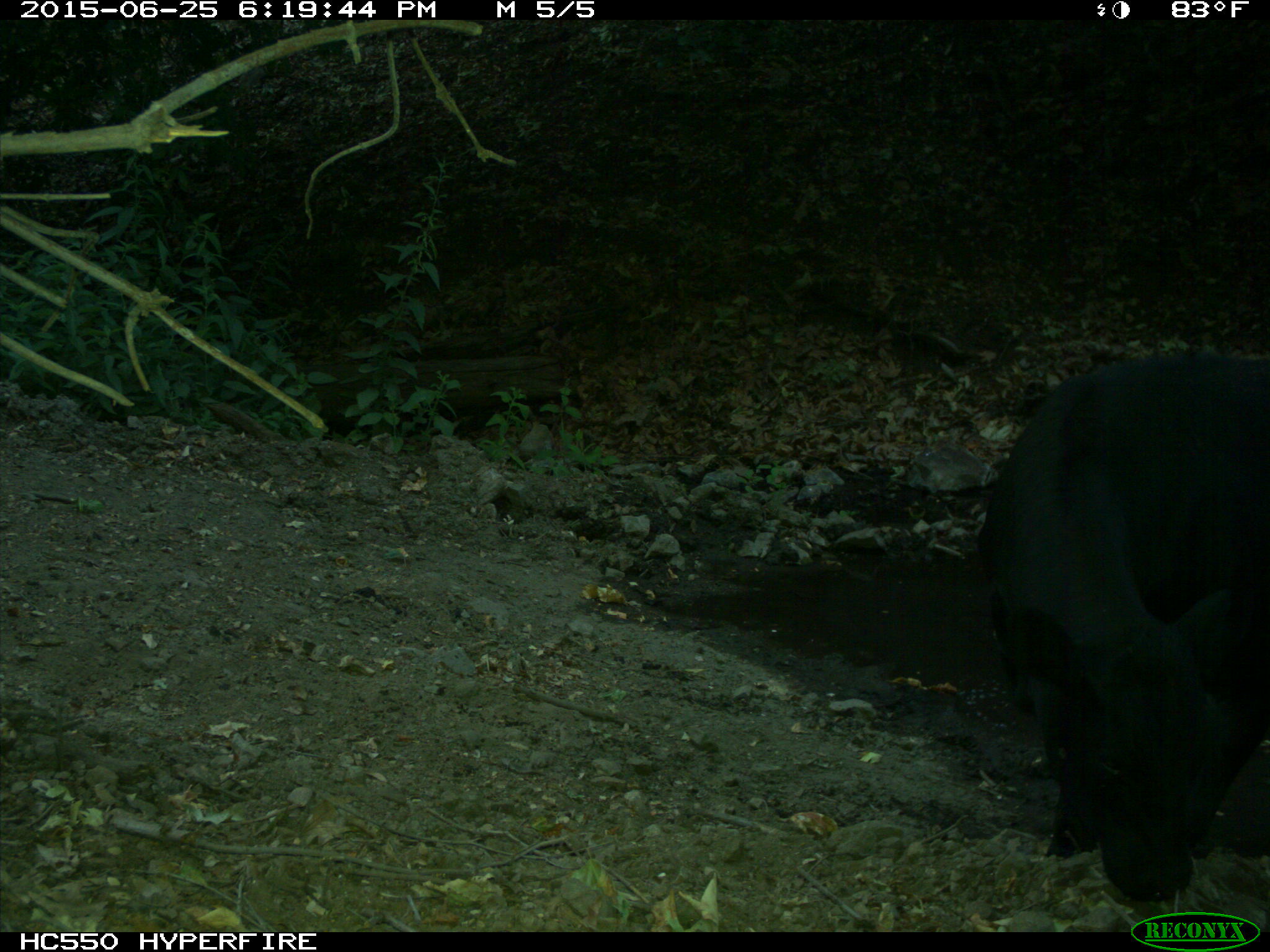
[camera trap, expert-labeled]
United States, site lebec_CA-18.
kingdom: Animalia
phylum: Chordata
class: Mammalia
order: Artiodactyla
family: Bovidae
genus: Bos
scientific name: Bos taurus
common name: domestic cow